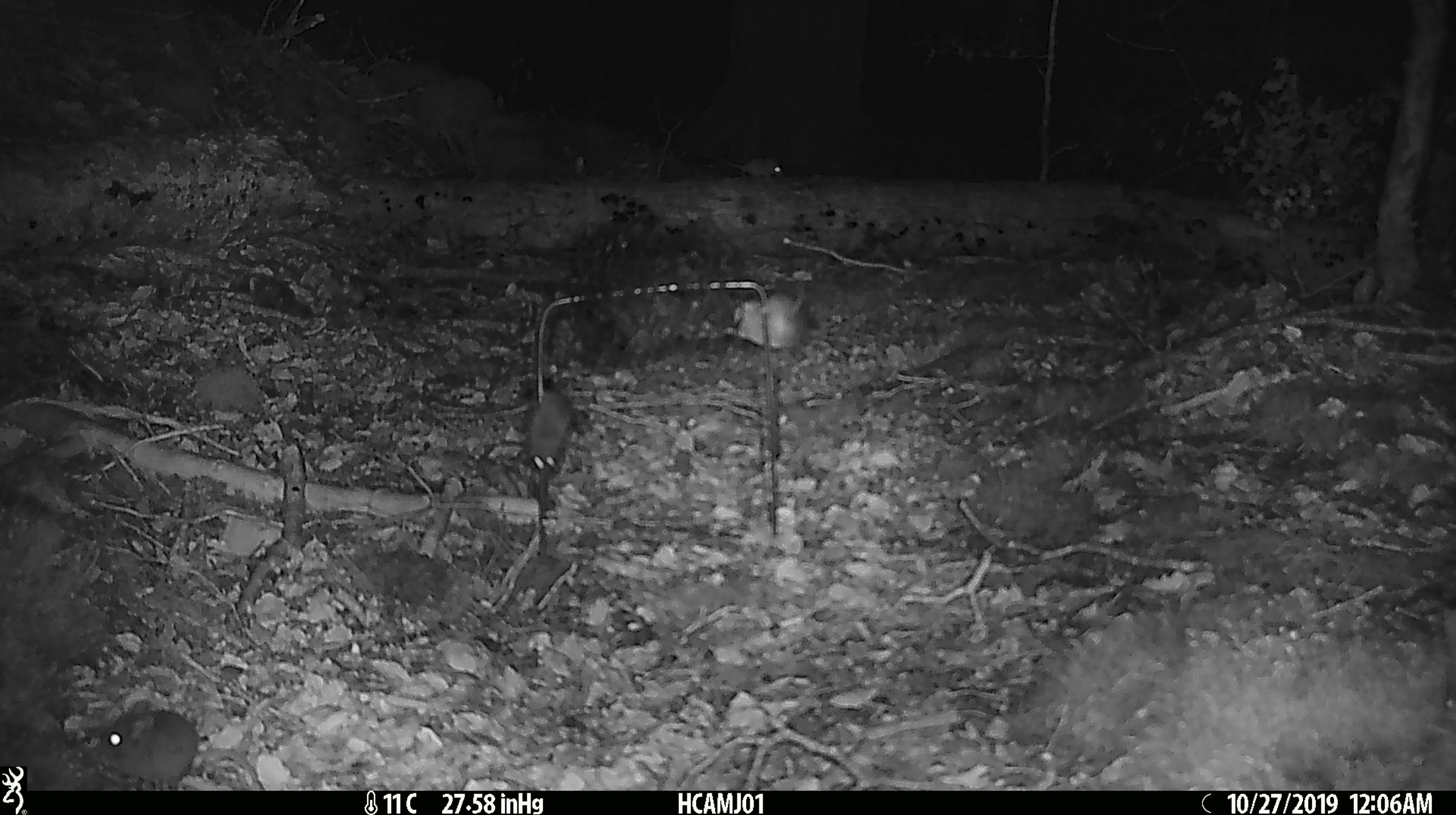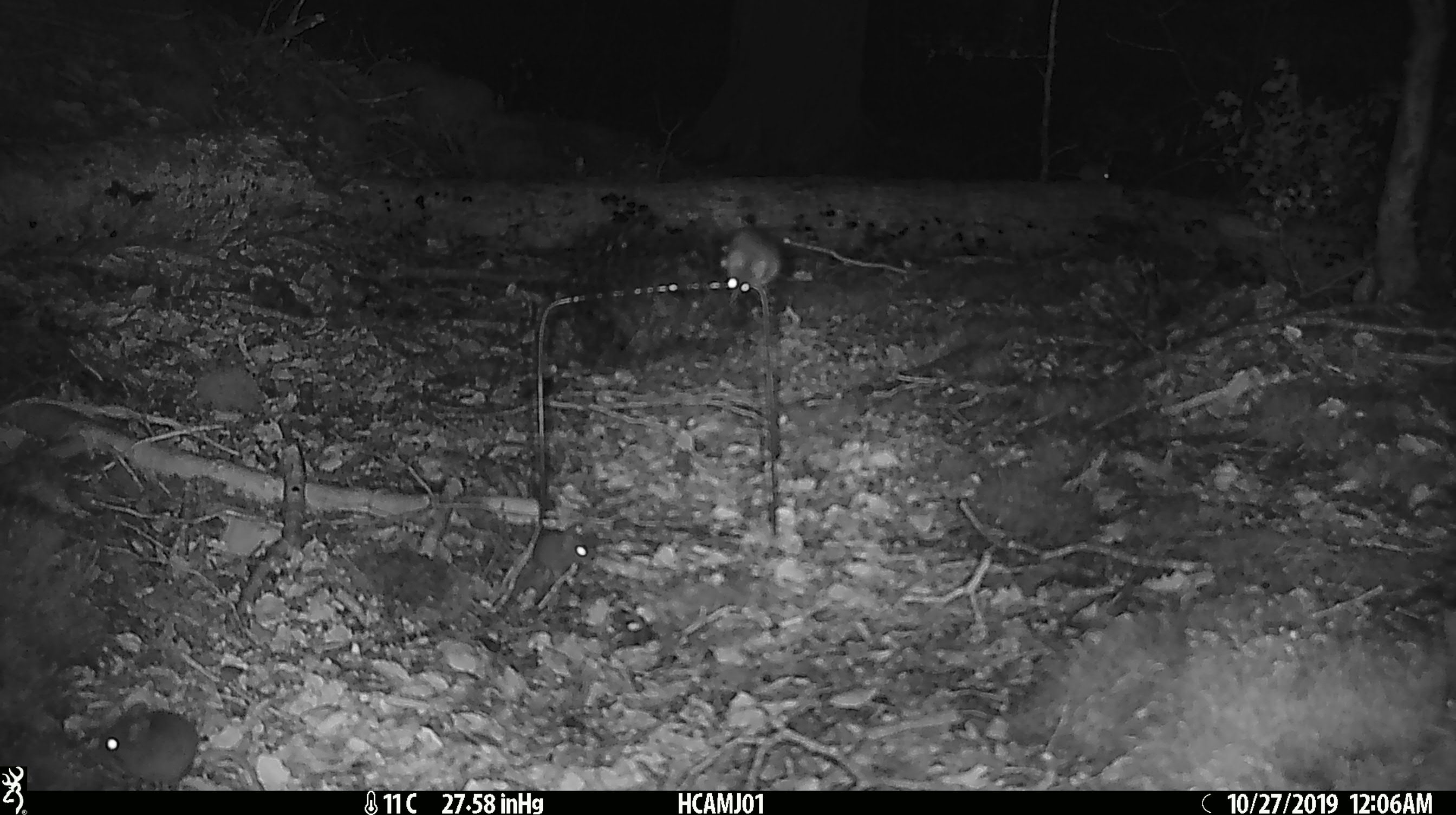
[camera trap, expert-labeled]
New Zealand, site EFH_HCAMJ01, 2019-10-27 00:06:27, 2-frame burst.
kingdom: Animalia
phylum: Chordata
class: Mammalia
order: Rodentia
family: Muridae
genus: Mus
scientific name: Mus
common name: mouse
Mouse (Mus).